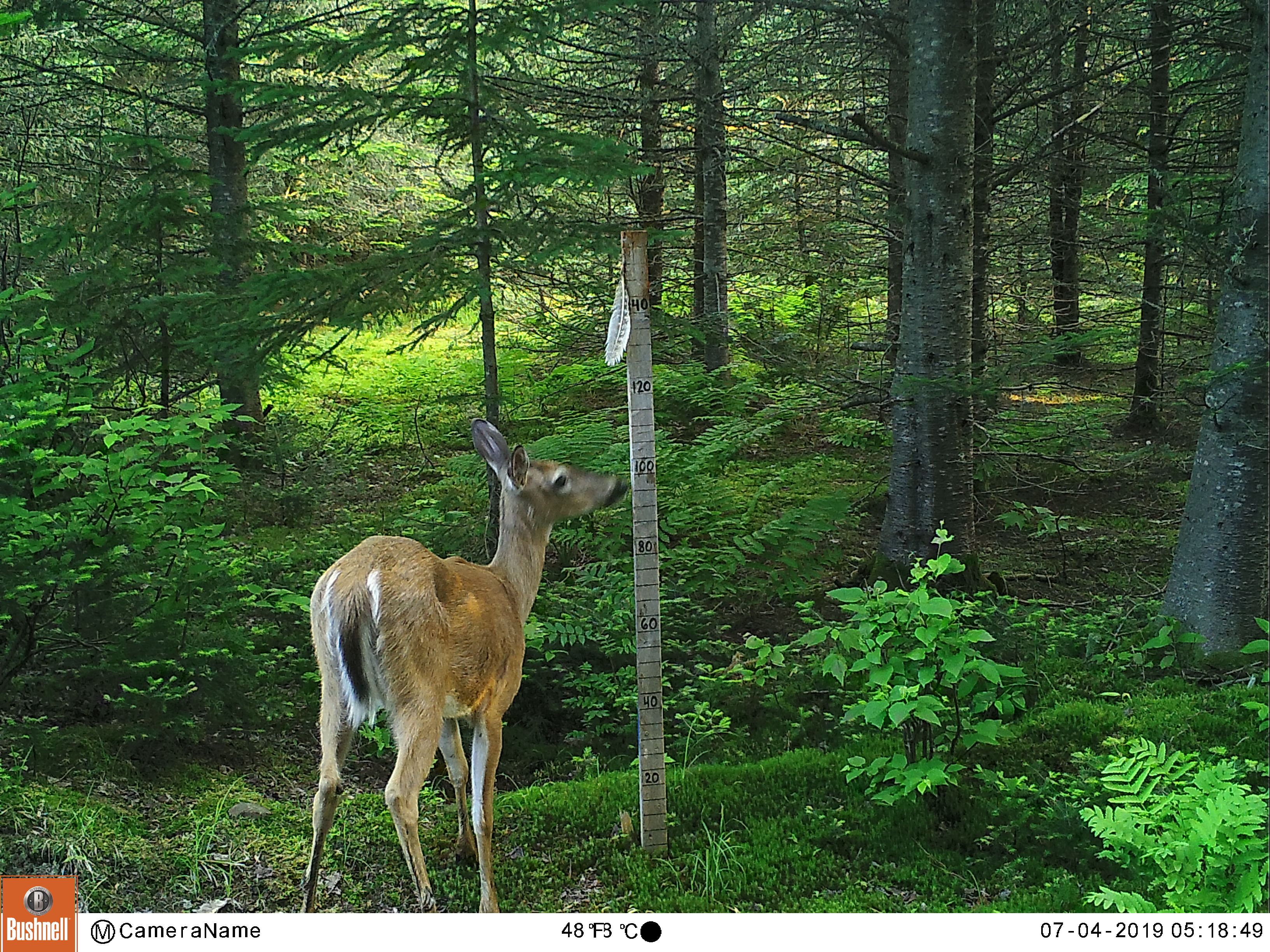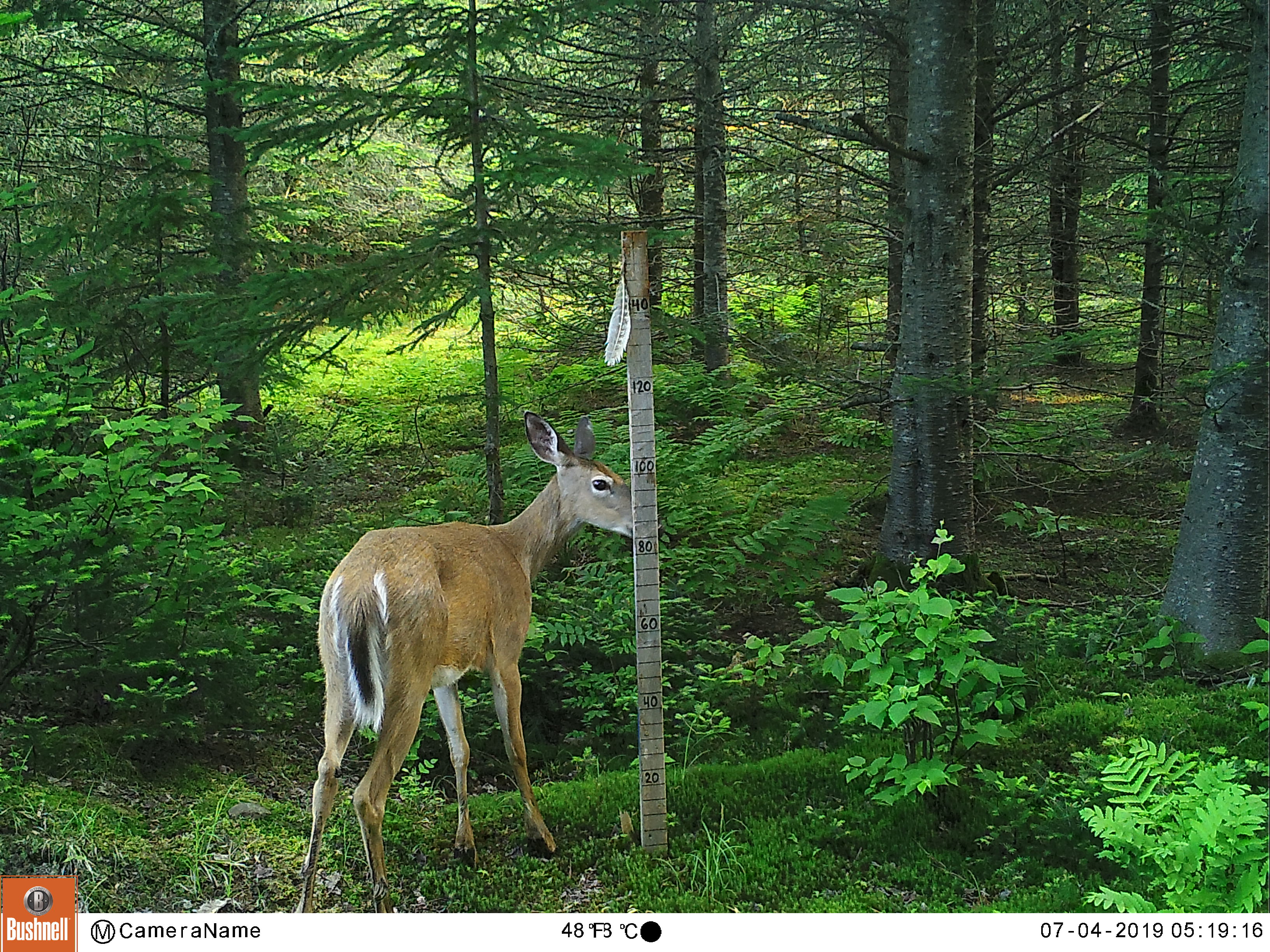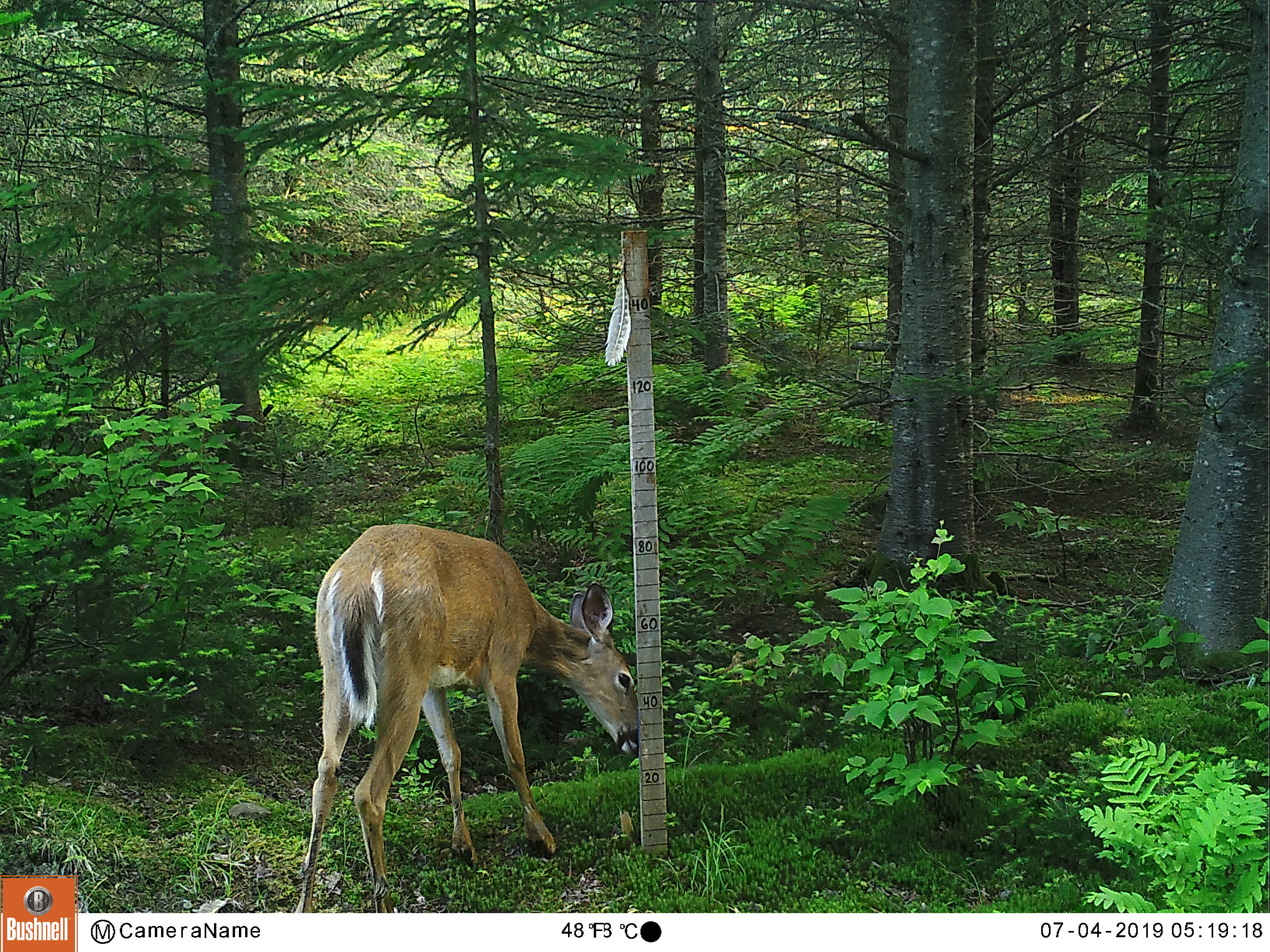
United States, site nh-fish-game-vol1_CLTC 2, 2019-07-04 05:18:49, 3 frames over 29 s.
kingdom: Animalia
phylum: Chordata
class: Mammalia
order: Artiodactyla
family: Cervidae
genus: Odocoileus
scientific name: Odocoileus virginianus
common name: white-tailed deer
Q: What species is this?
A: White-tailed deer (Odocoileus virginianus).